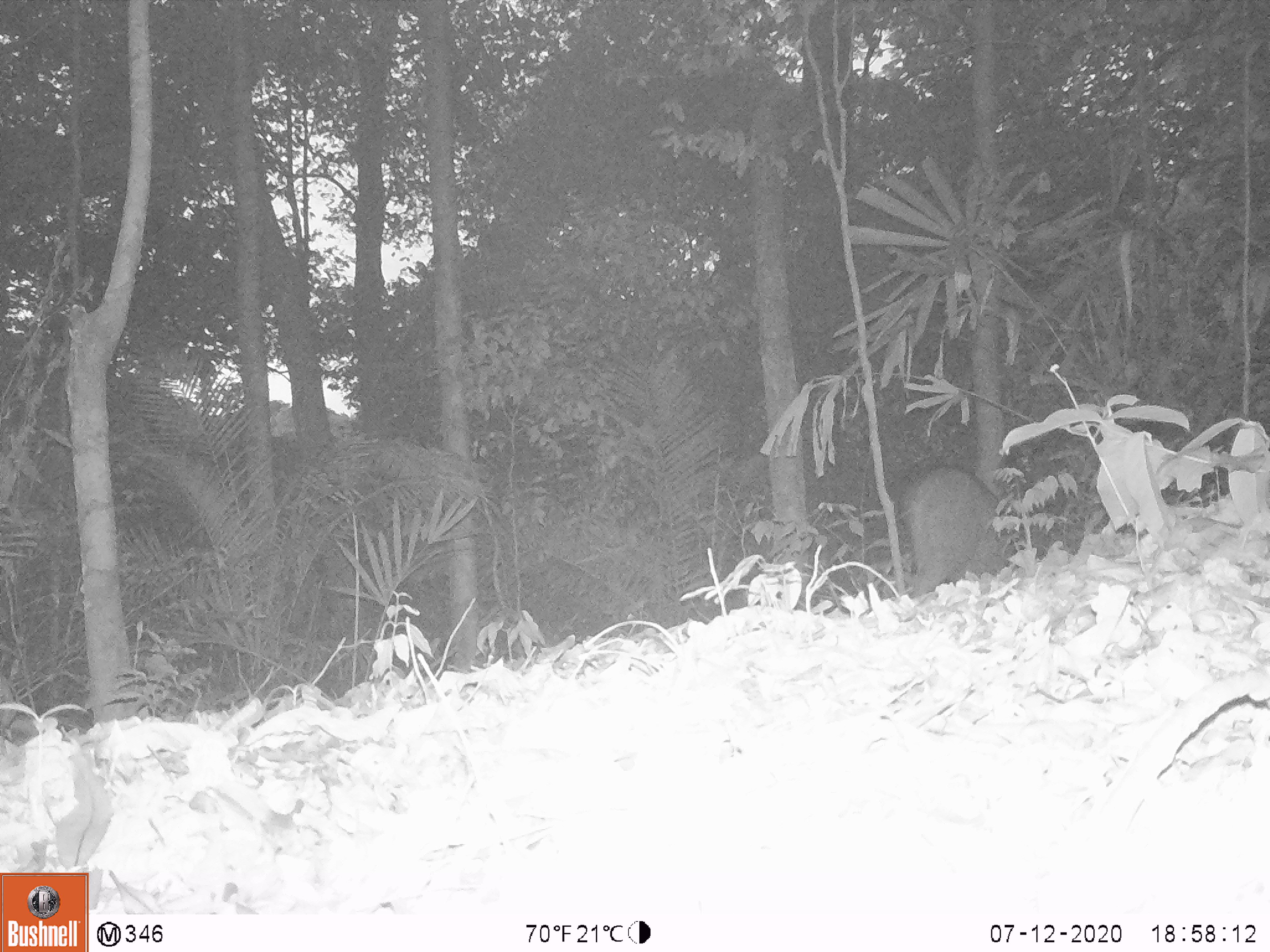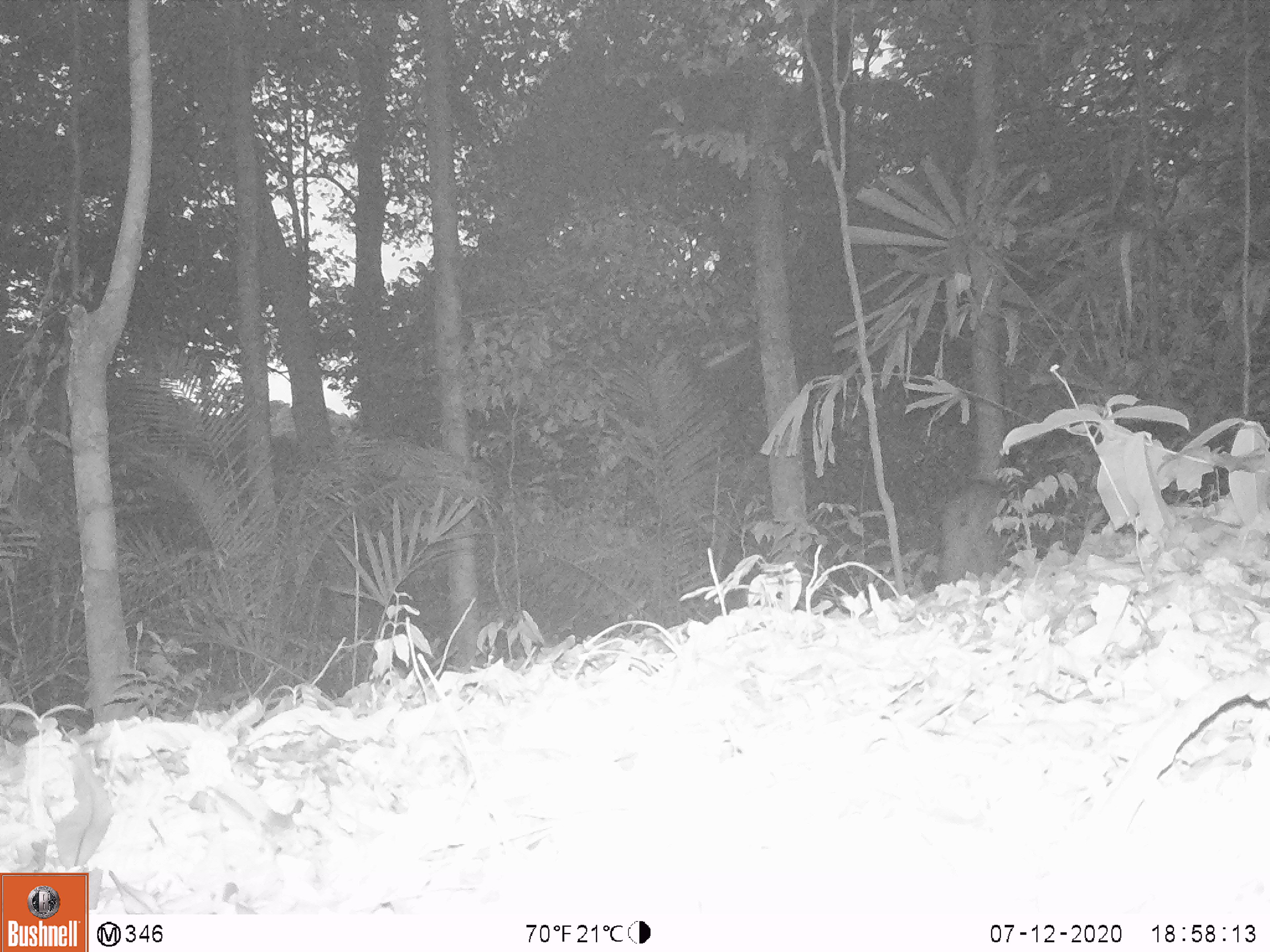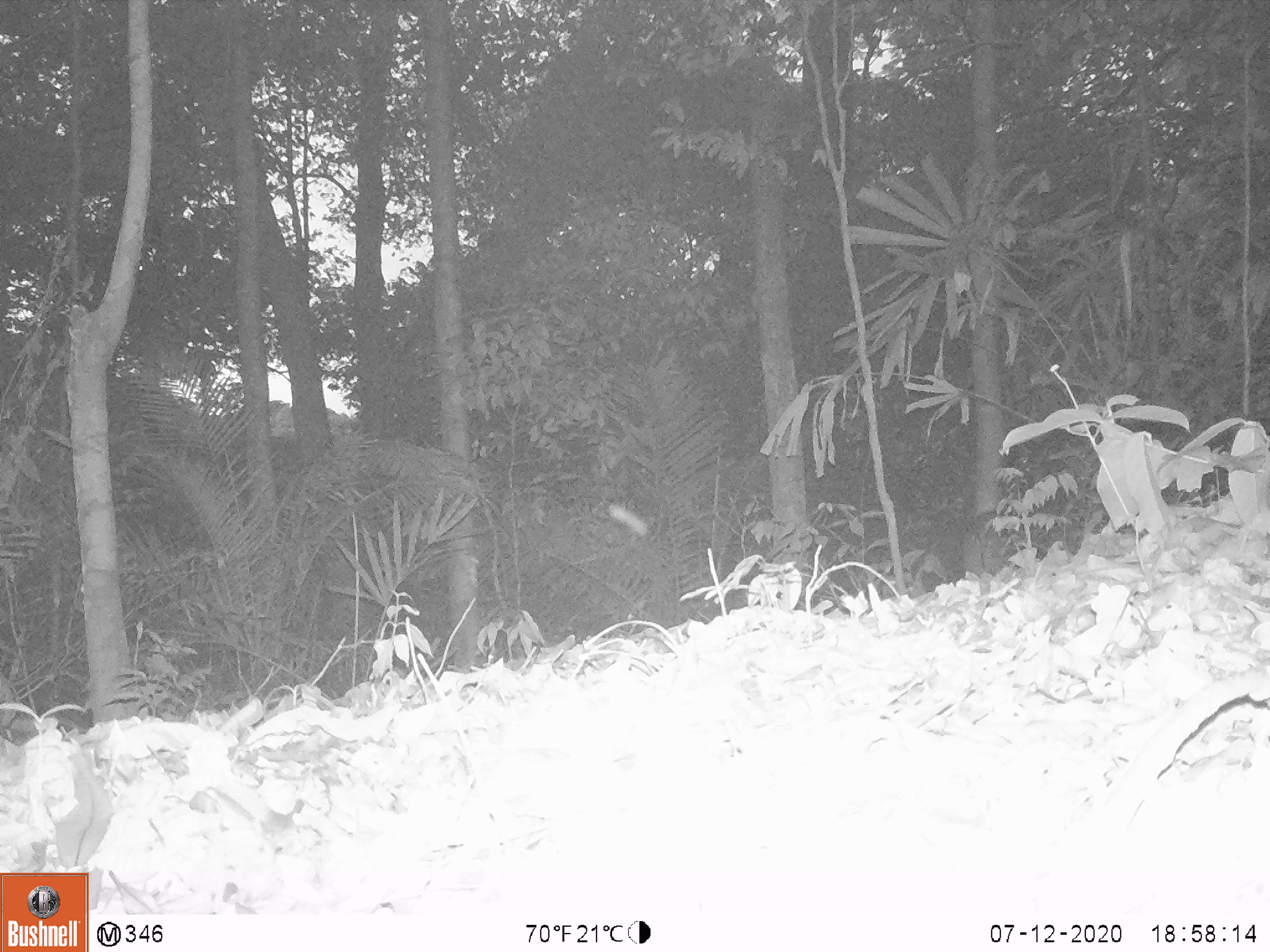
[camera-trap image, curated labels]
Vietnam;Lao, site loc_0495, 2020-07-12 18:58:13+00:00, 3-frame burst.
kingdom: Animalia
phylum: Chordata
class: Mammalia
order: Artiodactyla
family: Suidae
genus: Sus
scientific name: Sus scrofa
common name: eurasian wild pig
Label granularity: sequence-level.